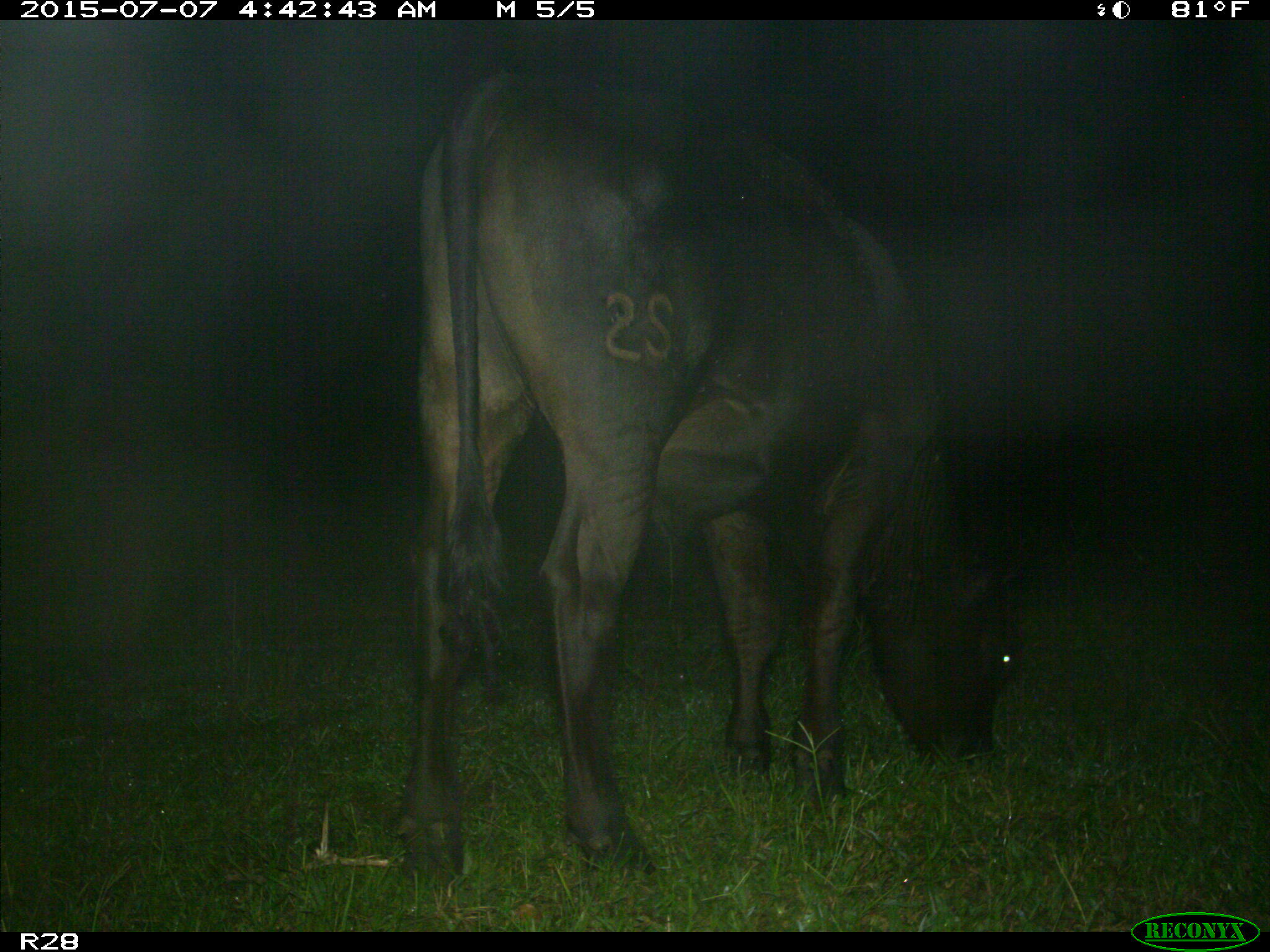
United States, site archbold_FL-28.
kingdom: Animalia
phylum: Chordata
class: Mammalia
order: Artiodactyla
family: Bovidae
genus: Bos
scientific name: Bos taurus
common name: domestic cow